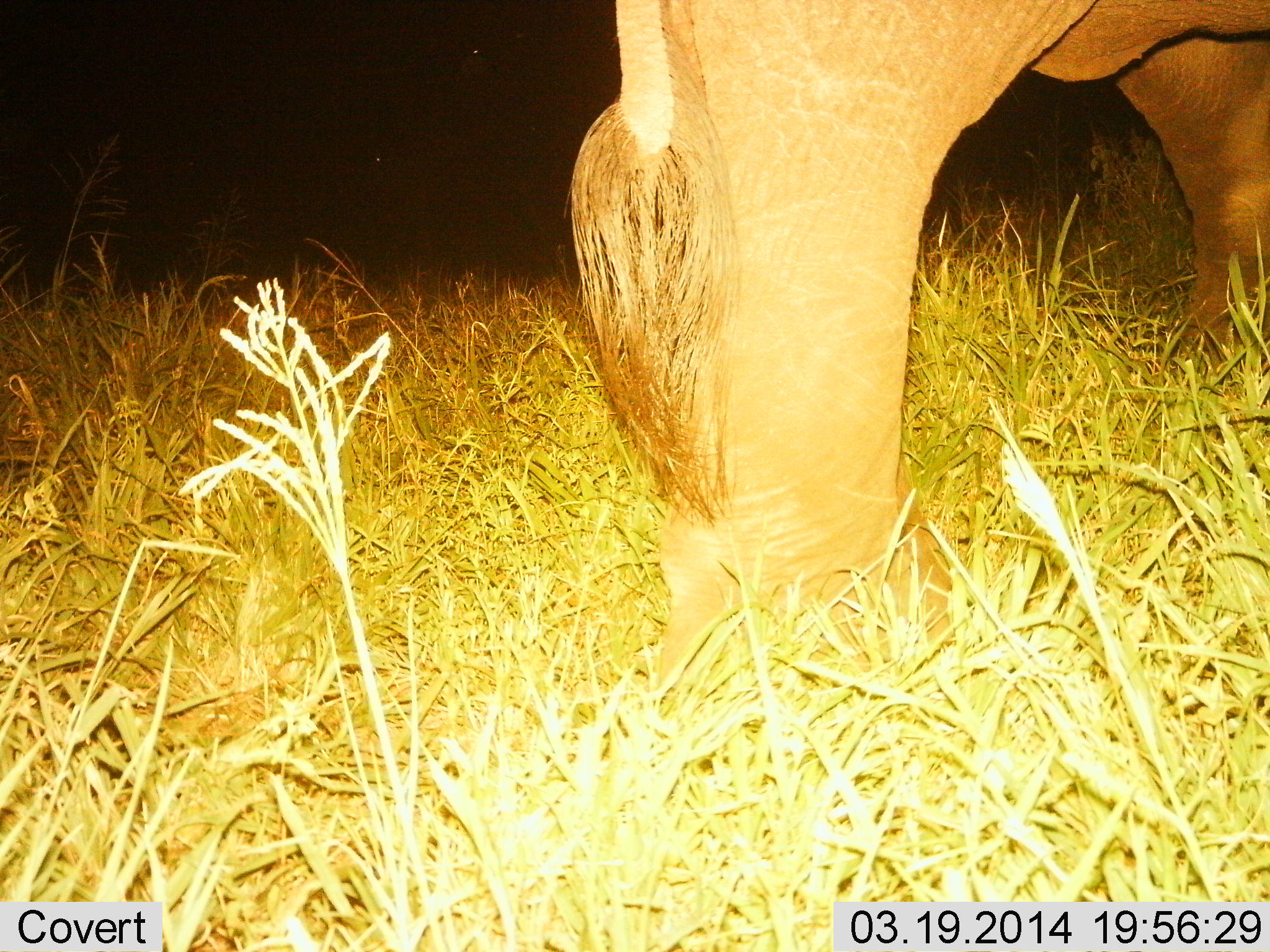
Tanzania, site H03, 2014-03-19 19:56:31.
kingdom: Animalia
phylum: Chordata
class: Mammalia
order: Proboscidea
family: Elephantidae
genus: Loxodonta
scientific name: Loxodonta africana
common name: african bush elephant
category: elephant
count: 1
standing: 100%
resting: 0%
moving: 0%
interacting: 0%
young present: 10%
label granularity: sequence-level